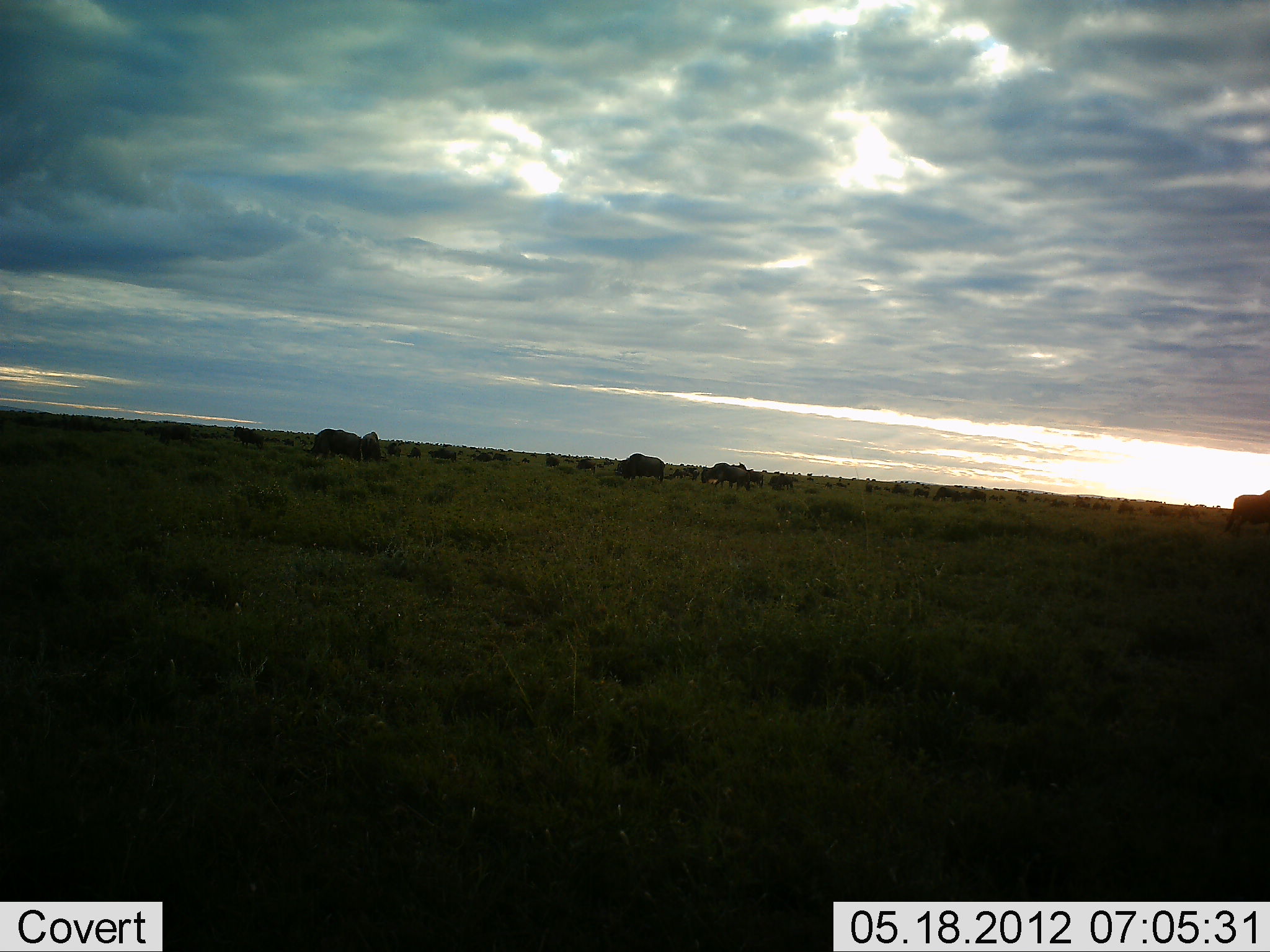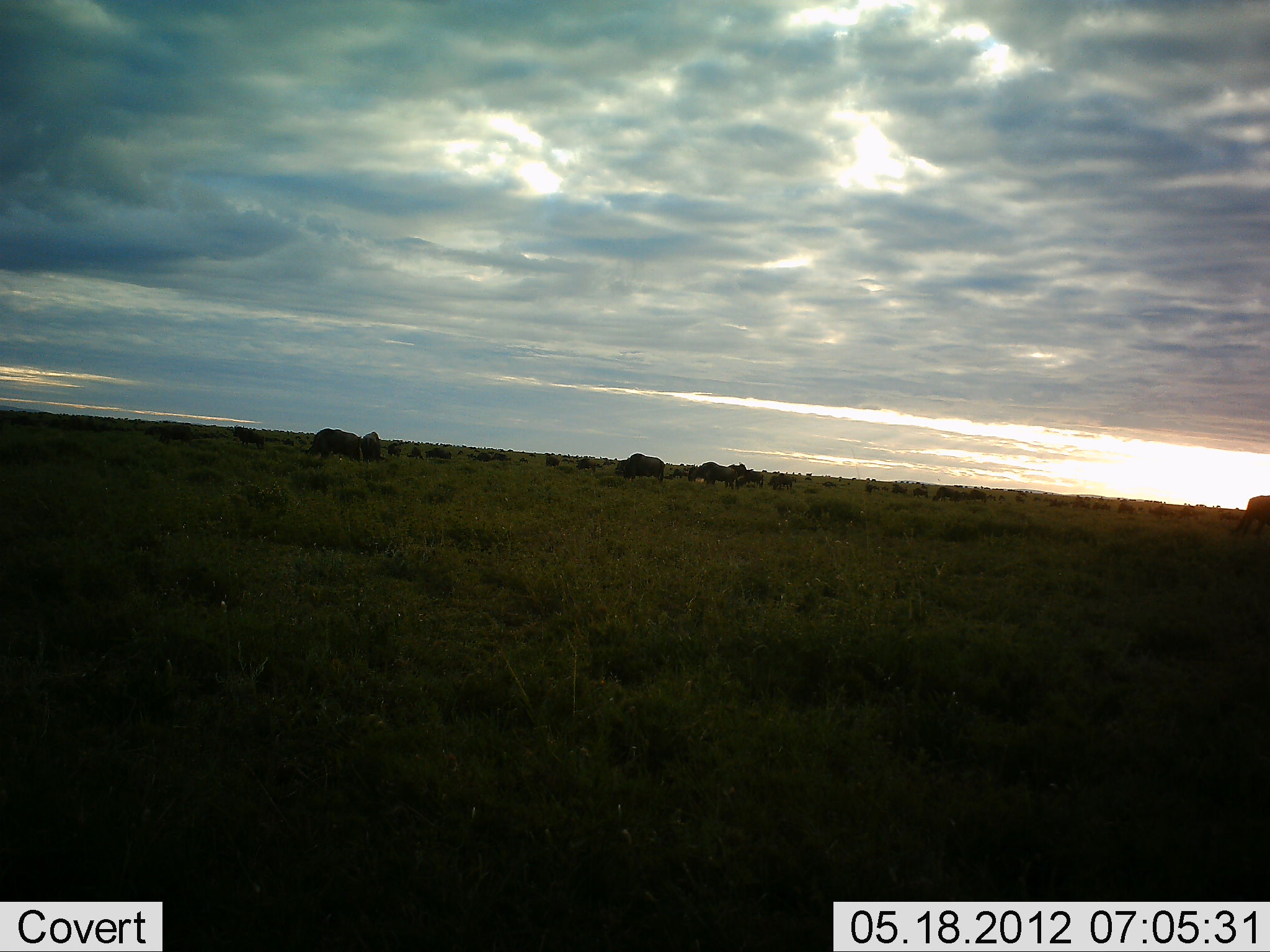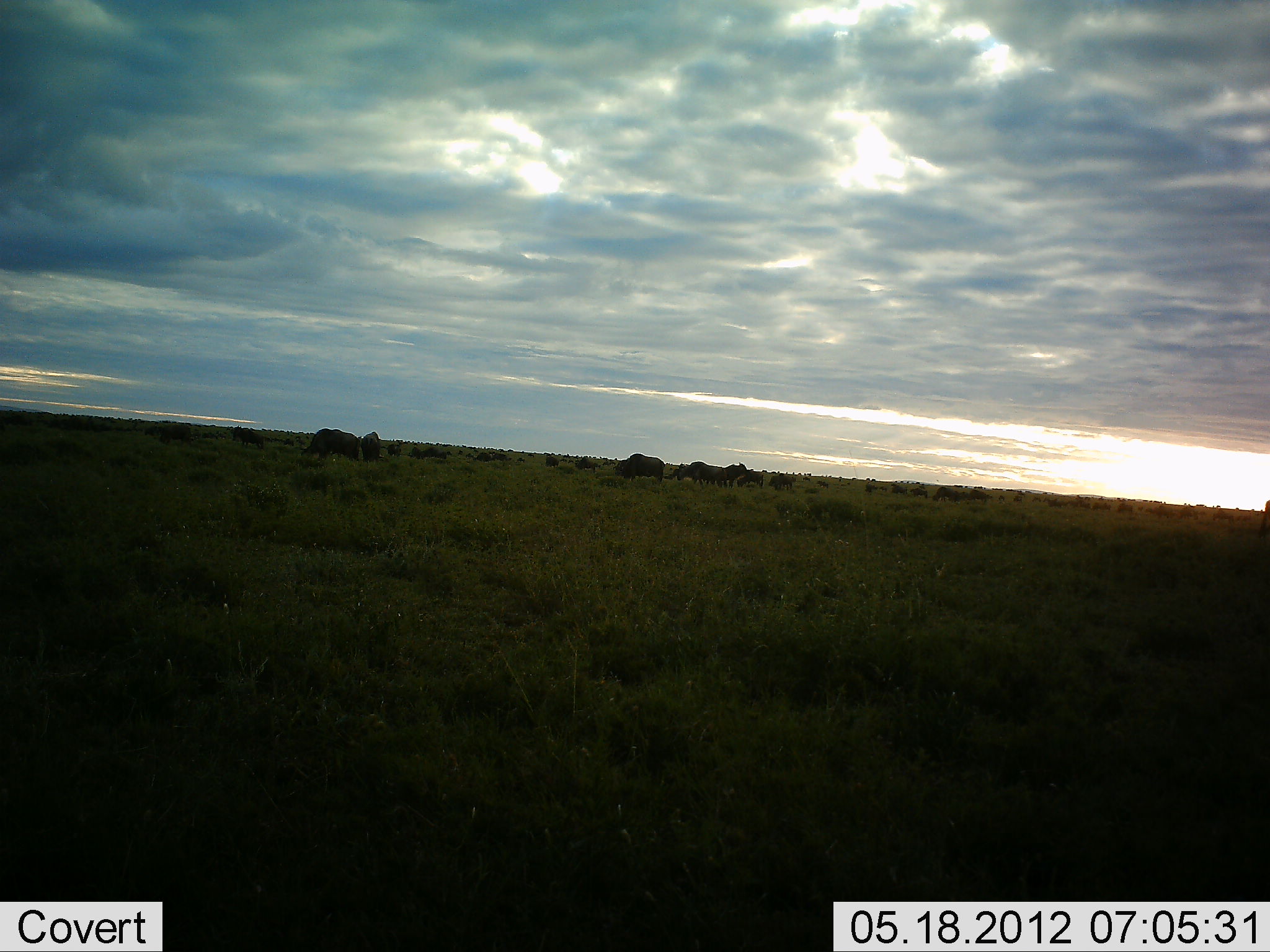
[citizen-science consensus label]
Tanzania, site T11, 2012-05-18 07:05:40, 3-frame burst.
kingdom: Animalia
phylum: Chordata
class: Mammalia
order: Artiodactyla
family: Bovidae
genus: Connochaetes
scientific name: Connochaetes taurinus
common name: blue wildebeest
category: wildebeest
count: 11-50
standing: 50%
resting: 10%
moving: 40%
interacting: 0%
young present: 0%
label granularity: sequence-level